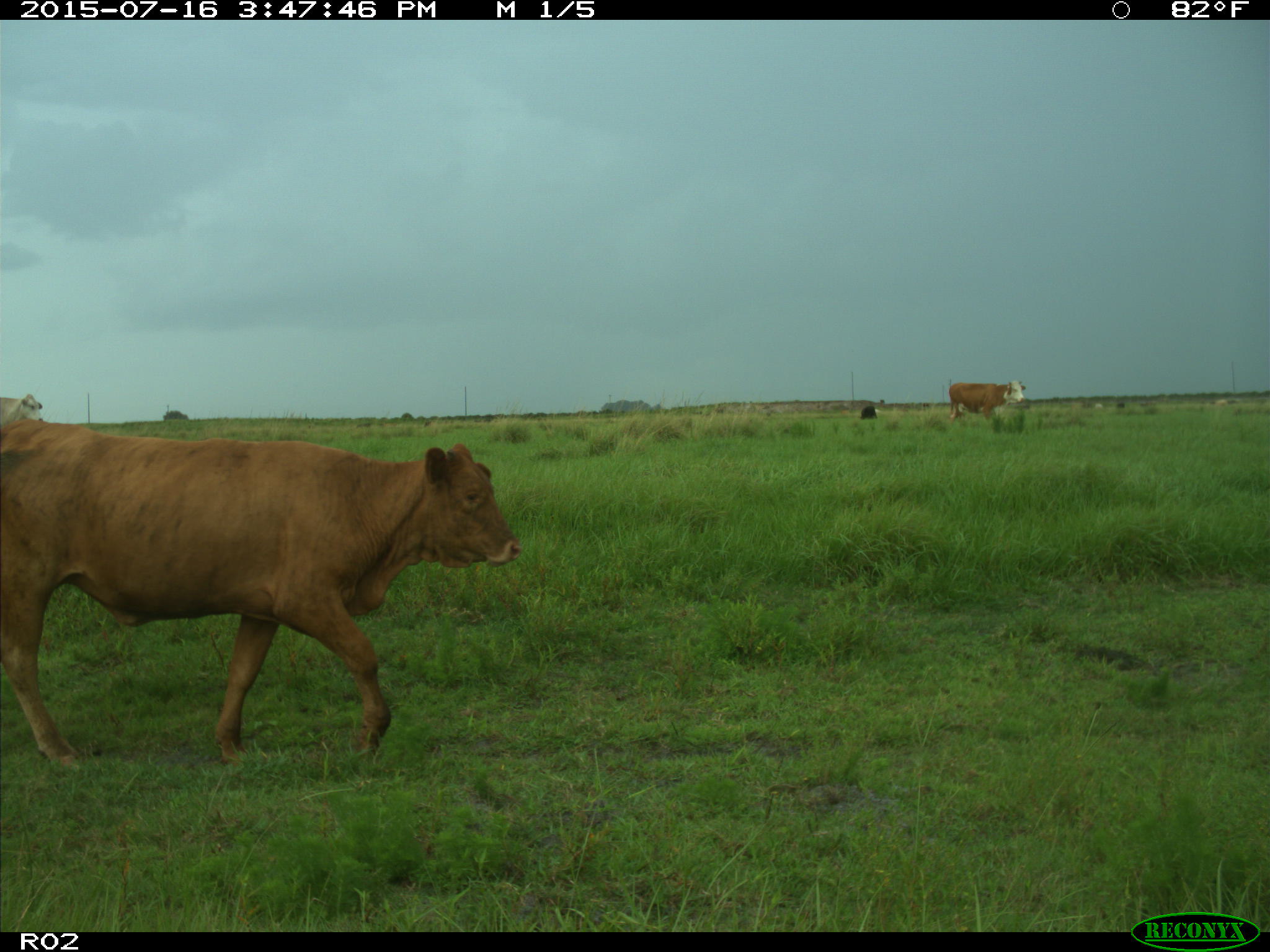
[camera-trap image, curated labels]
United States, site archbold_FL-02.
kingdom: Animalia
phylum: Chordata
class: Mammalia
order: Artiodactyla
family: Bovidae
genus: Bos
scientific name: Bos taurus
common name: domestic cow